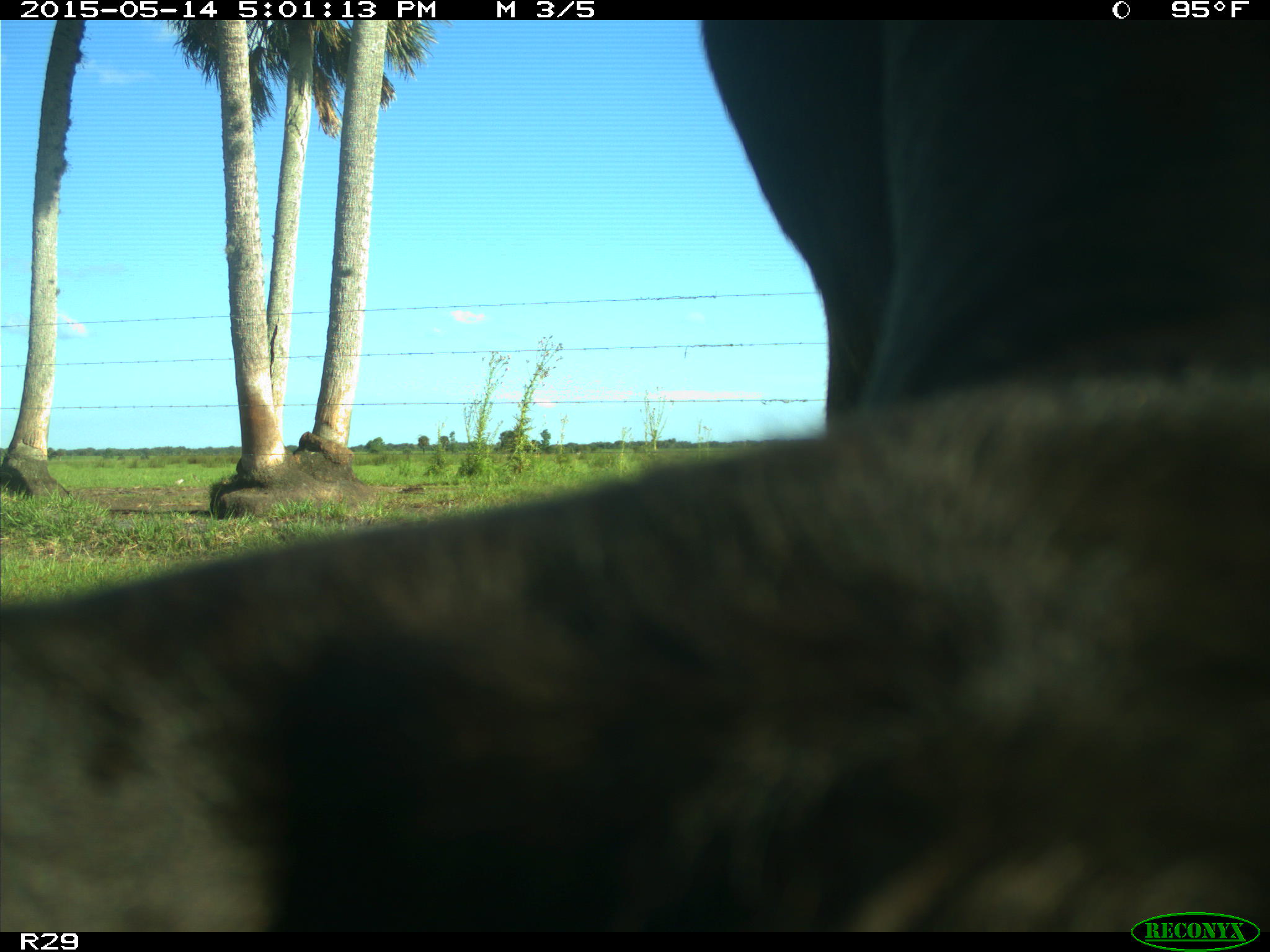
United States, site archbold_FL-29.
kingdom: Animalia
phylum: Chordata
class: Mammalia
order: Artiodactyla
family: Bovidae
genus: Bos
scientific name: Bos taurus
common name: domestic cow